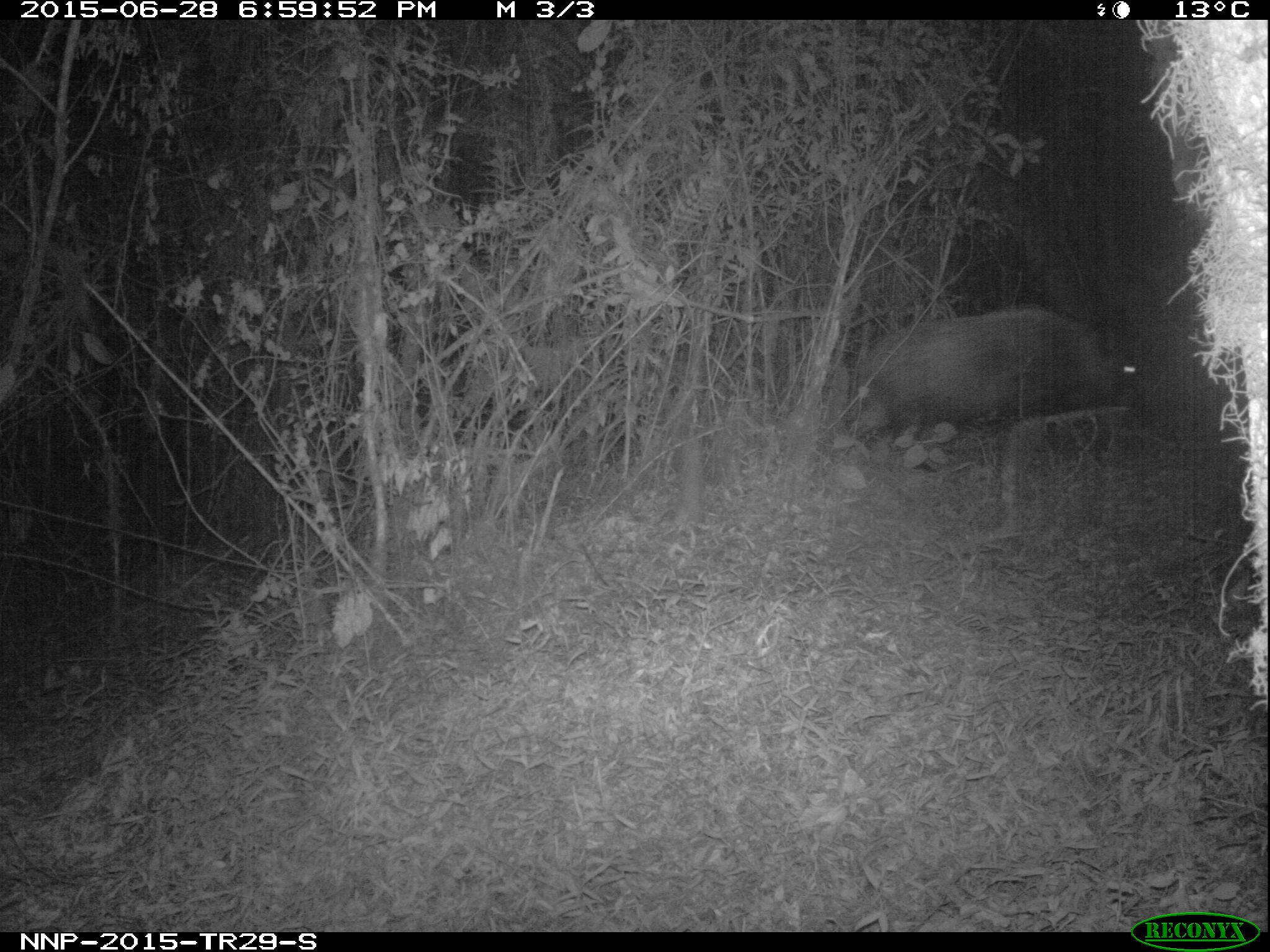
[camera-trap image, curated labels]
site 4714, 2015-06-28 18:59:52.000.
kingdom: Animalia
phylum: Chordata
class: Mammalia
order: Artiodactyla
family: Suidae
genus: Potamochoerus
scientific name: Potamochoerus larvatus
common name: bushpig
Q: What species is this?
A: Potamochoerus larvatus (bushpig).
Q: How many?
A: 1.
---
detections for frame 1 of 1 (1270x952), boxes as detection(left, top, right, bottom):
potamochoerus larvatus: detection(849, 304, 1138, 429)